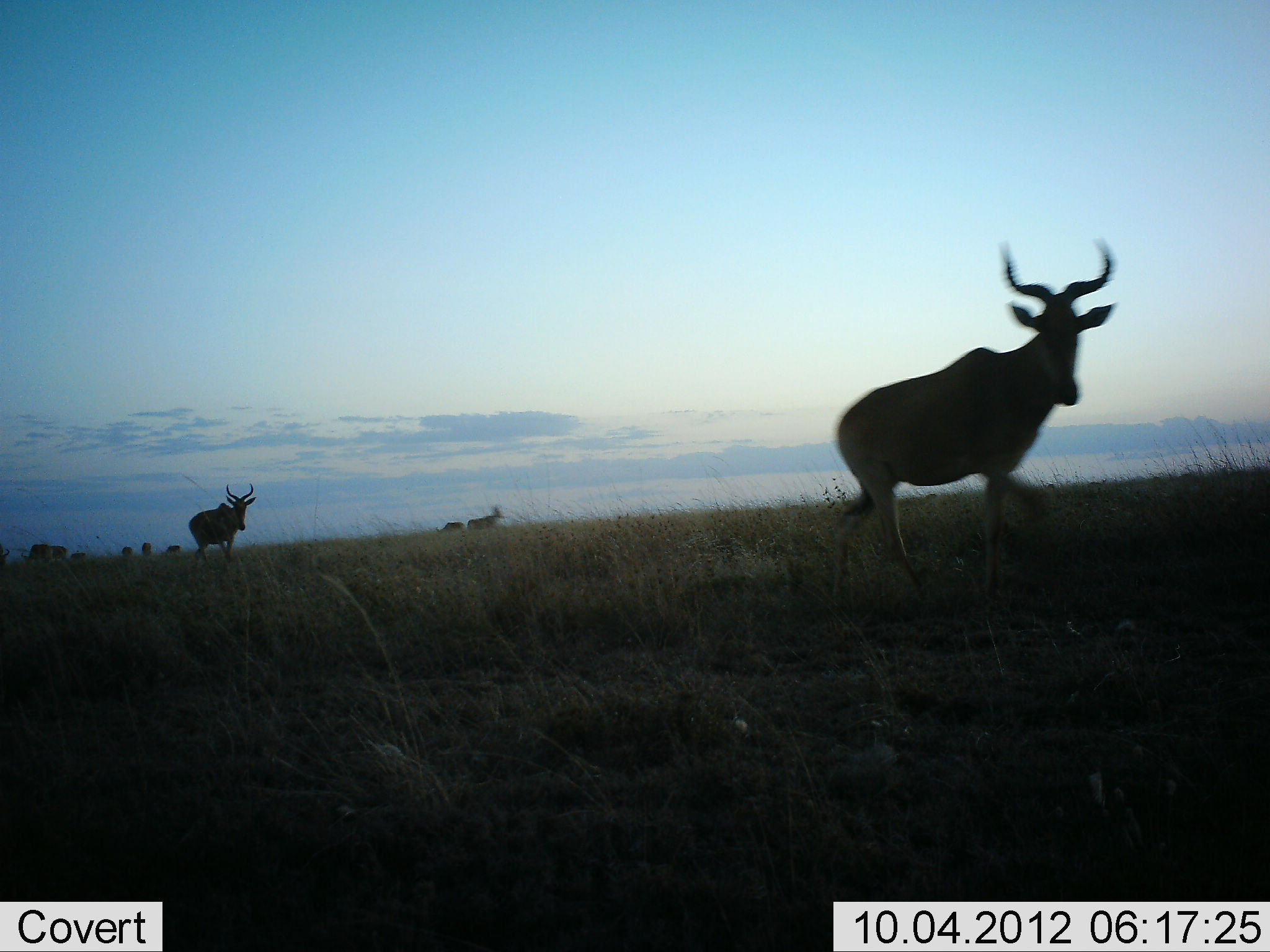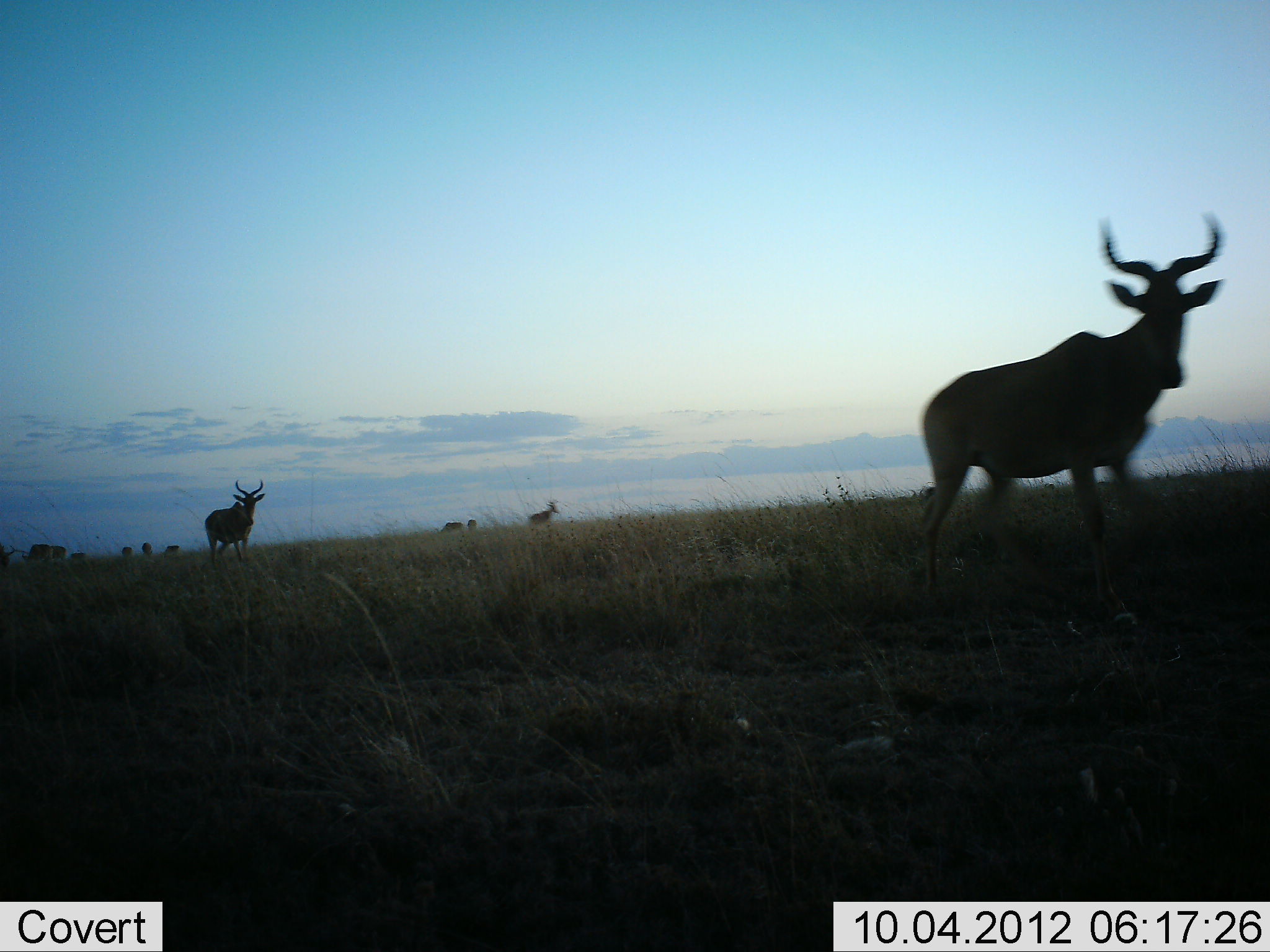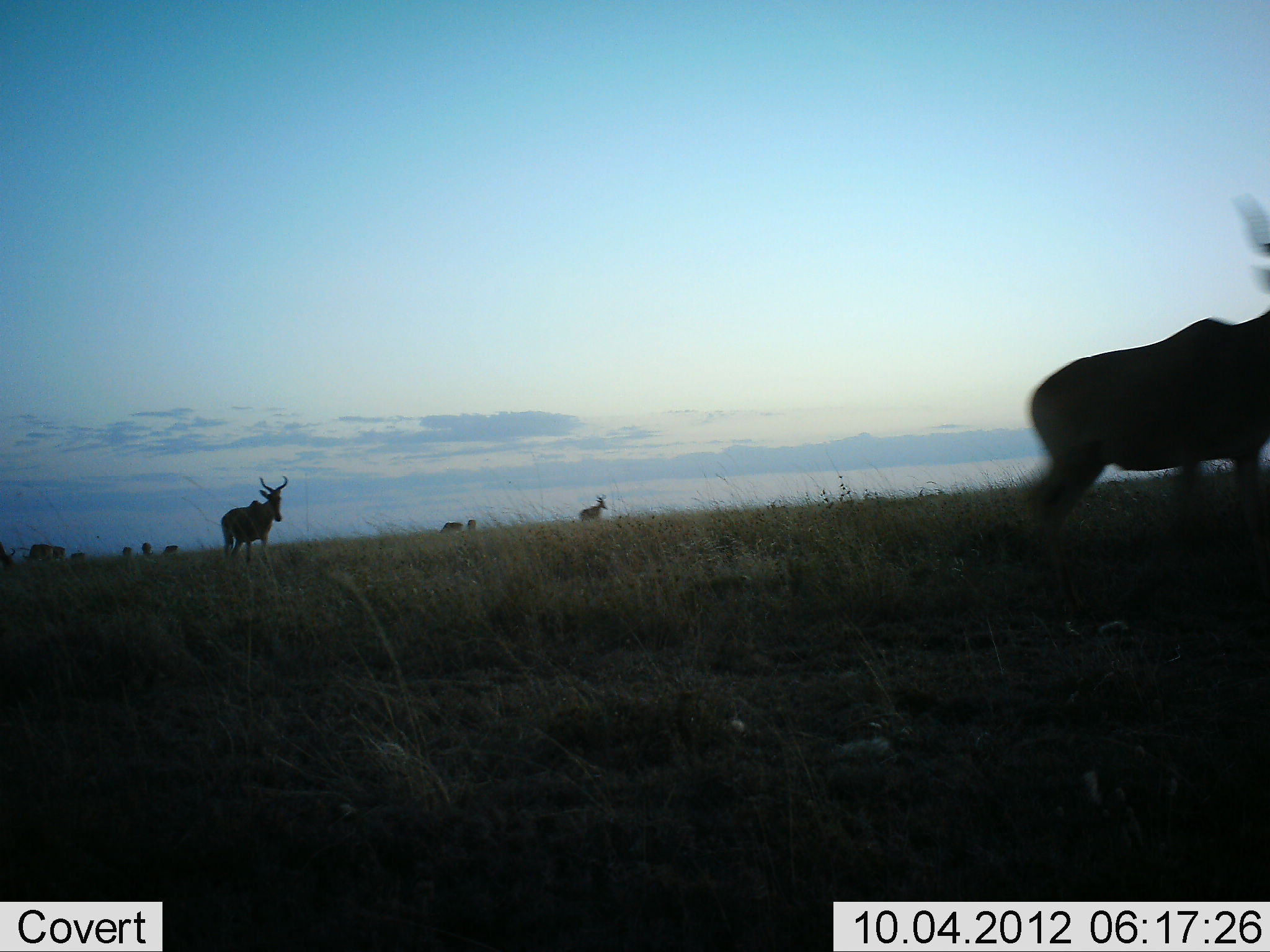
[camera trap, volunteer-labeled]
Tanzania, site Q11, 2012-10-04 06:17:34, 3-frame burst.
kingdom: Animalia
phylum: Chordata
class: Mammalia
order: Artiodactyla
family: Bovidae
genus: Alcelaphus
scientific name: Alcelaphus buselaphus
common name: hartebeest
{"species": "hartebeest (Alcelaphus buselaphus)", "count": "10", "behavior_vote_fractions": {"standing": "40%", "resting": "0%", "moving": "90%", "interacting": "0%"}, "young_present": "0%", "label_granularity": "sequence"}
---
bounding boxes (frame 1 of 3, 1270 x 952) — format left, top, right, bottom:
animal: 819, 238, 1121, 608; 188, 482, 256, 568; 468, 500, 507, 530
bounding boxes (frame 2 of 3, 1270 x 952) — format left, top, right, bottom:
animal: 912, 210, 1225, 647; 204, 478, 267, 571; 529, 498, 560, 530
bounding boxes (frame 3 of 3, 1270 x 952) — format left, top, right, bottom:
animal: 1025, 192, 1270, 624; 220, 474, 289, 577; 579, 493, 610, 521